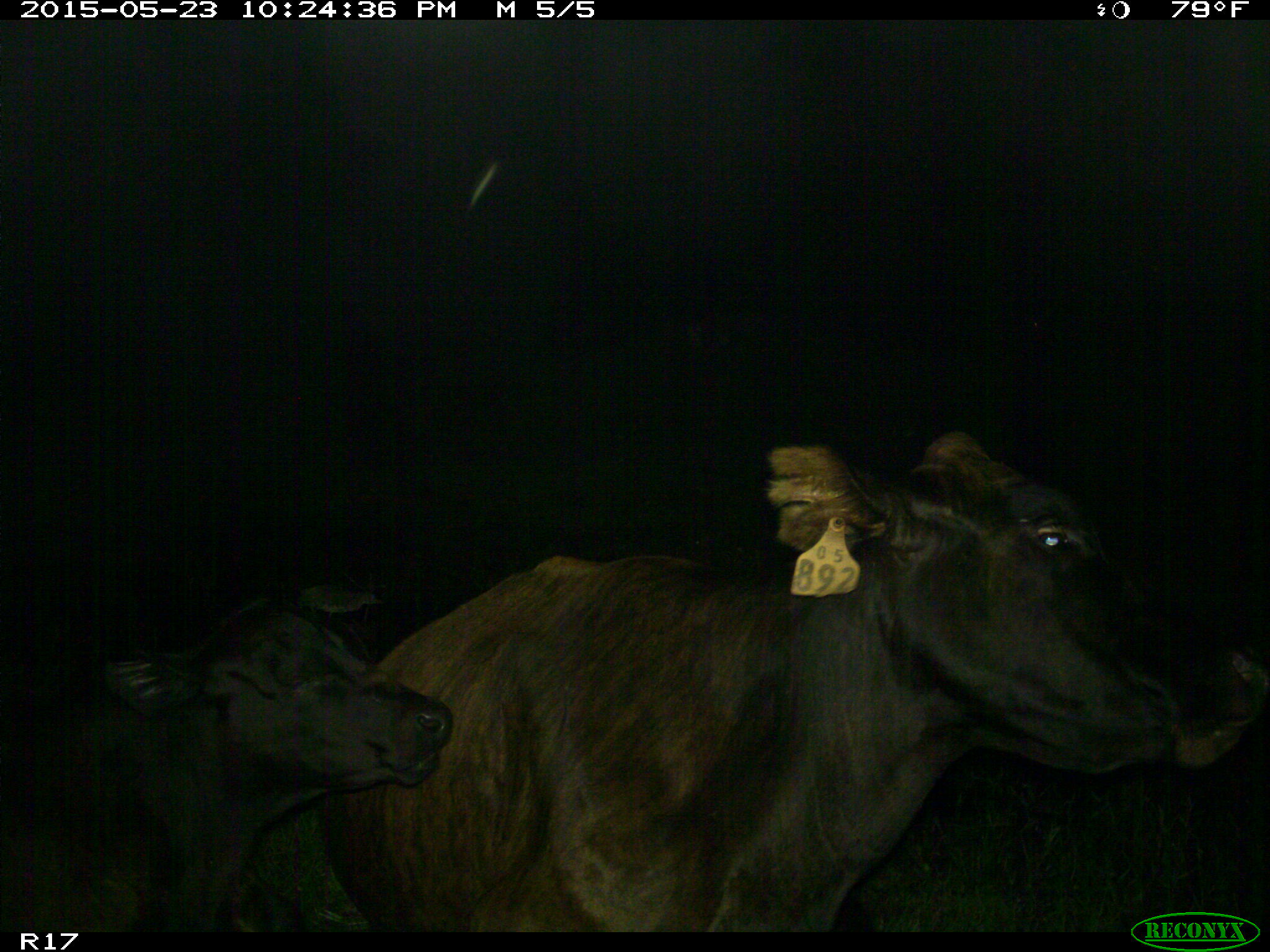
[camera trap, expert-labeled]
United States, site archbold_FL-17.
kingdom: Animalia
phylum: Chordata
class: Mammalia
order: Artiodactyla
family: Bovidae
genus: Bos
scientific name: Bos taurus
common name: domestic cow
Bos taurus (domestic cow).